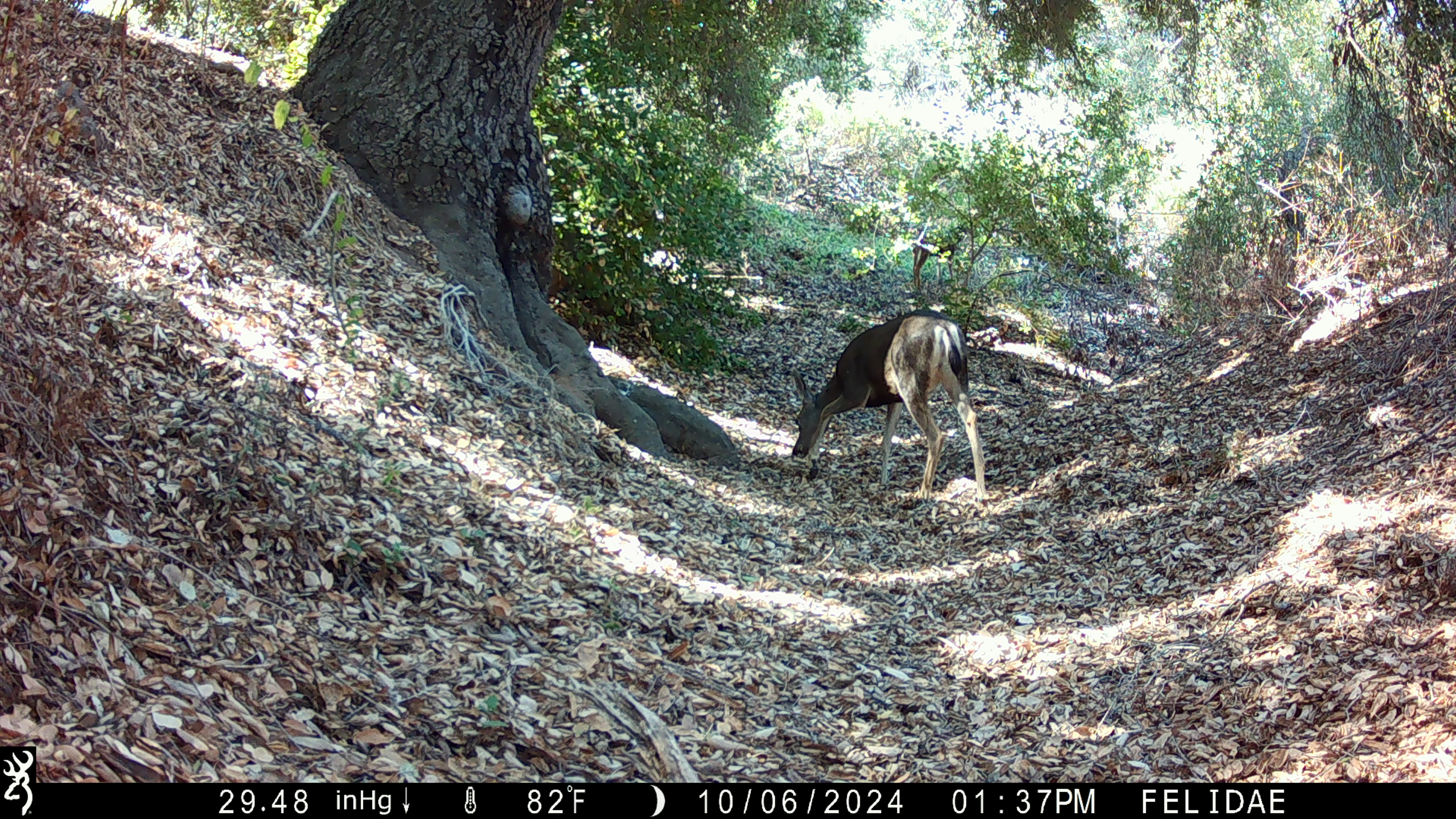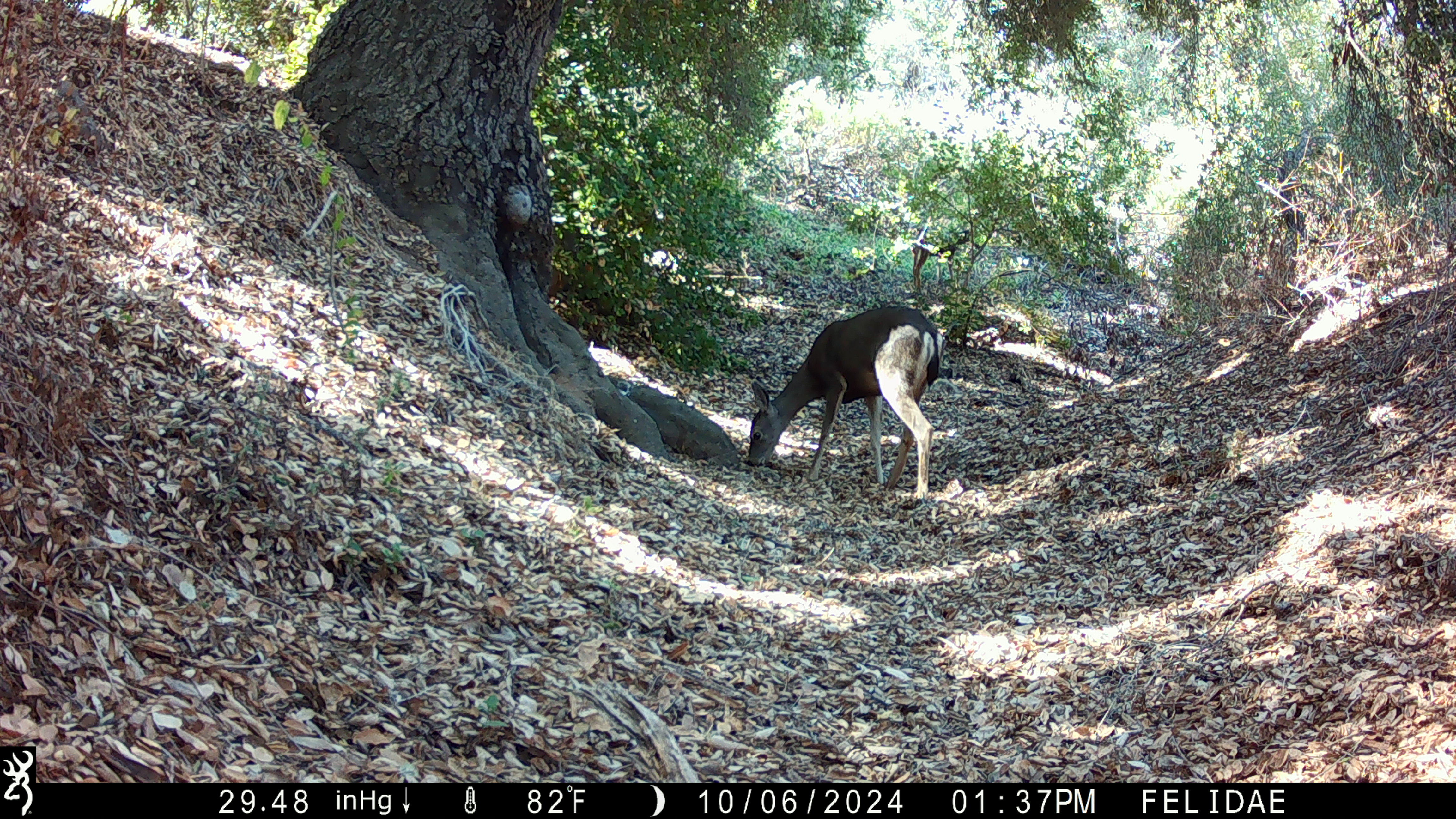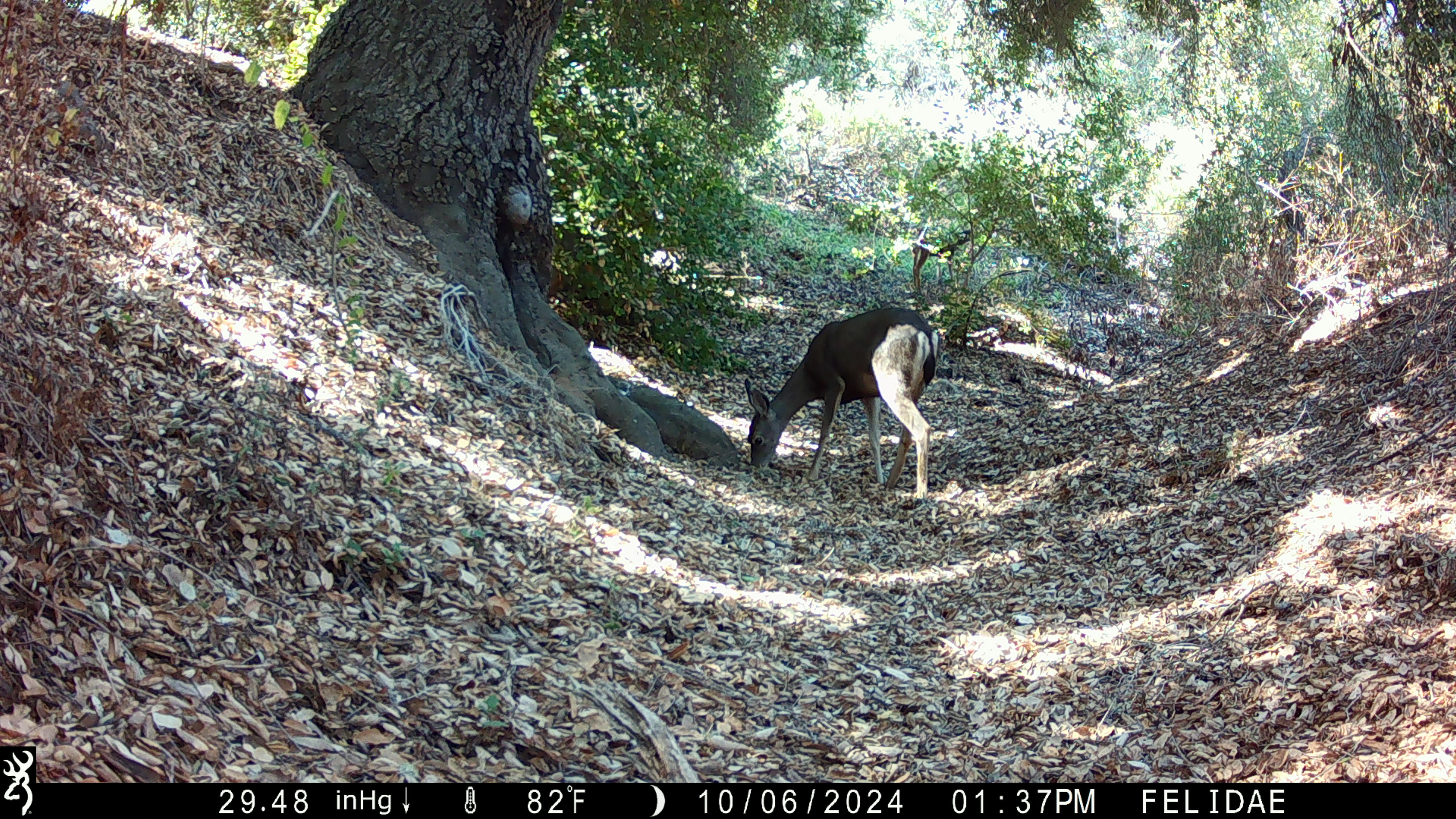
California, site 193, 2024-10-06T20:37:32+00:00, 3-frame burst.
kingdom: Animalia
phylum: Chordata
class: Mammalia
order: Artiodactyla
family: Cervidae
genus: Odocoileus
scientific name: Odocoileus hemionus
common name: mule deer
Mule deer (Odocoileus hemionus).